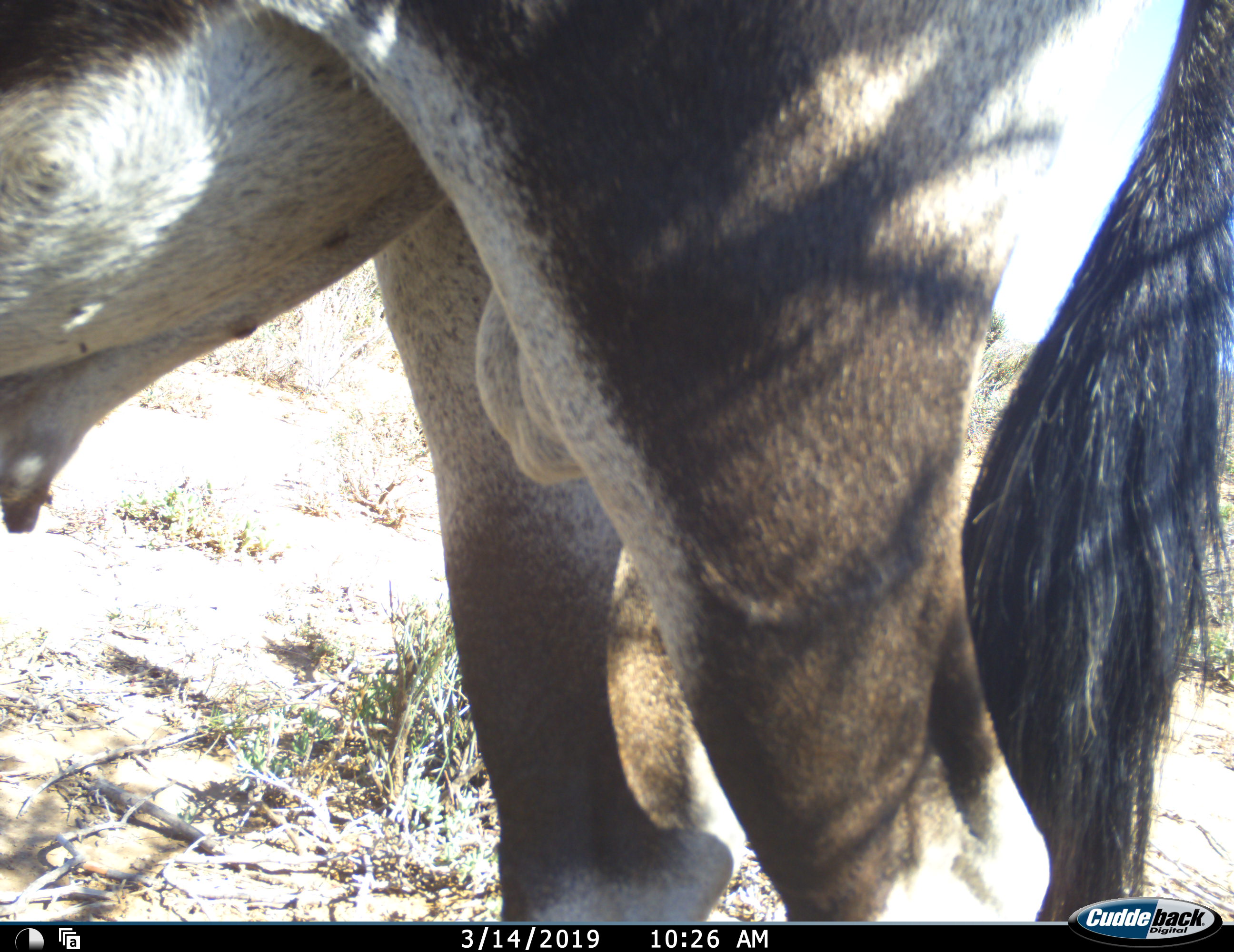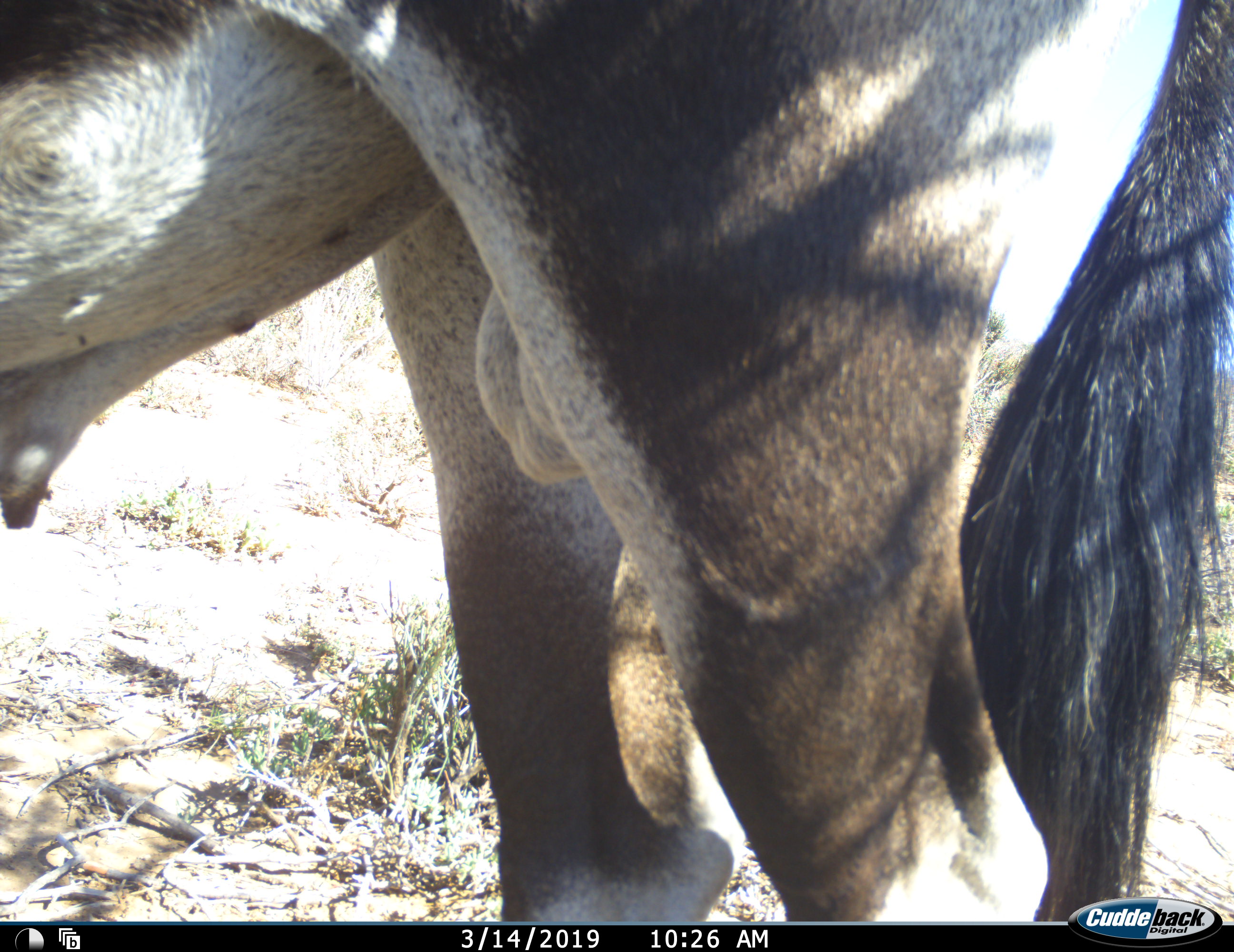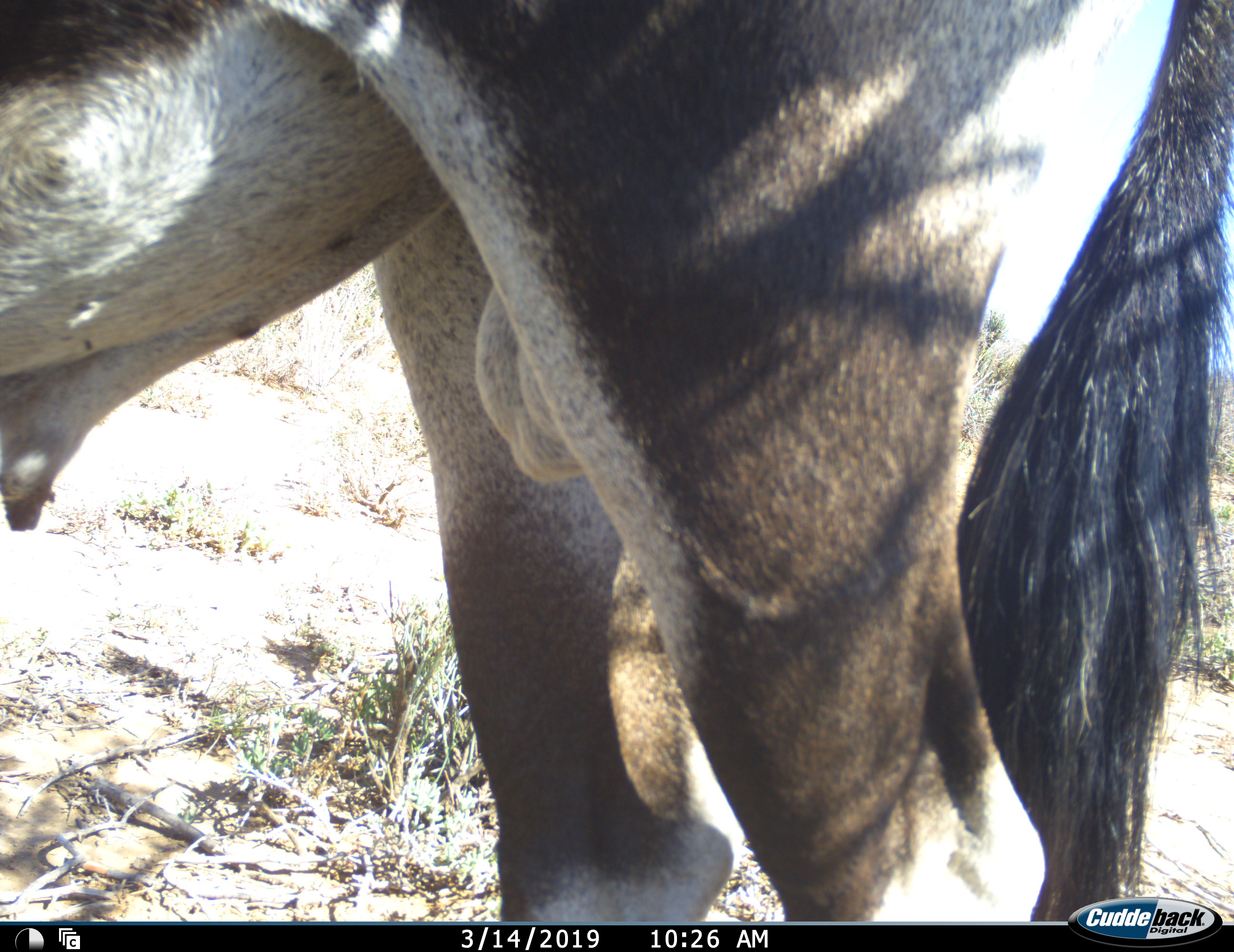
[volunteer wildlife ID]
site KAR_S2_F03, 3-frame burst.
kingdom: Animalia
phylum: Chordata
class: Mammalia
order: Artiodactyla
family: Bovidae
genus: Oryx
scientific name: Oryx gazella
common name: gemsbok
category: oryx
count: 1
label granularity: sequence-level